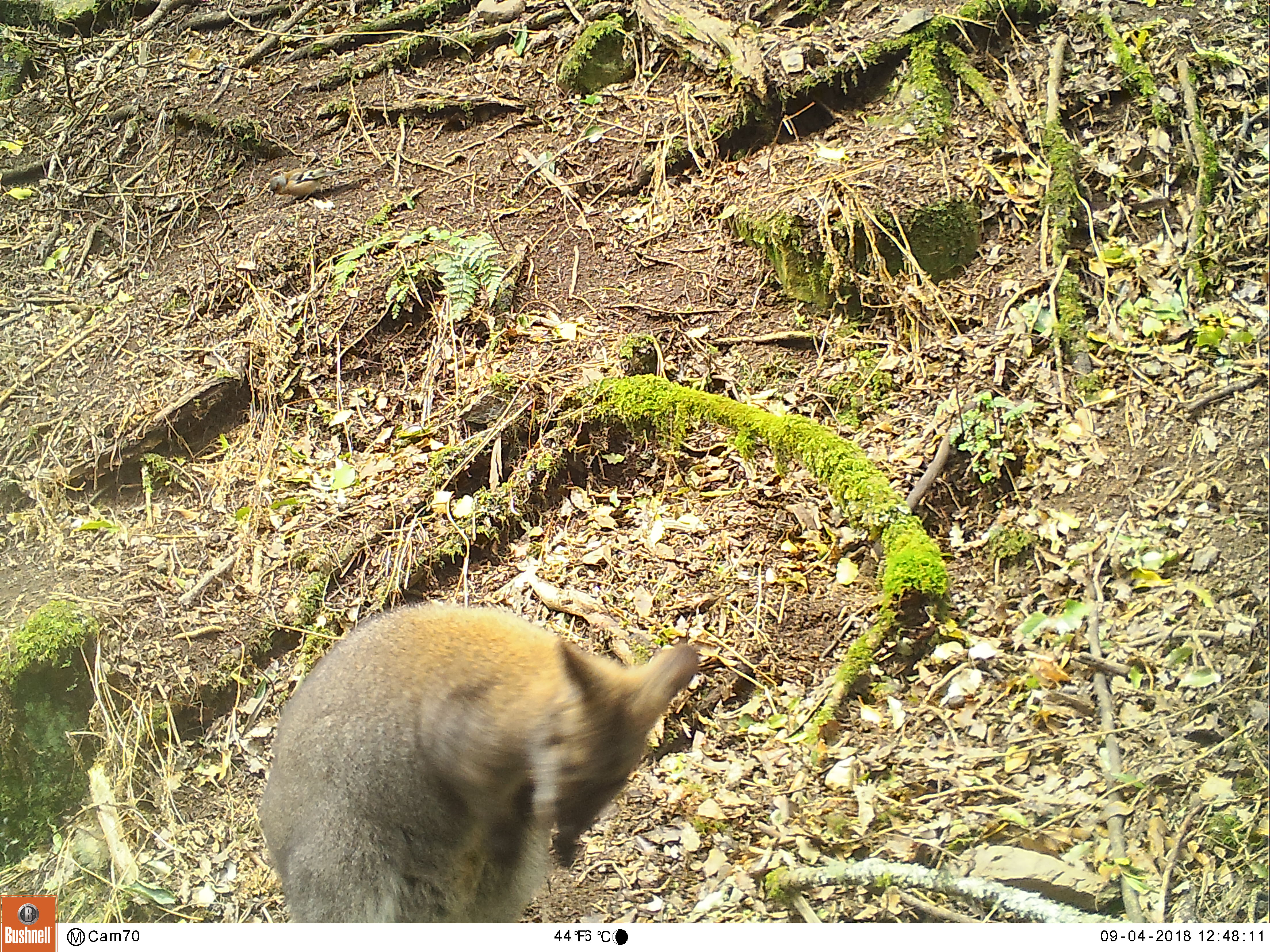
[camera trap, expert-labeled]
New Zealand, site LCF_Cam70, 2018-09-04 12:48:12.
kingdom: Animalia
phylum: Chordata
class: Mammalia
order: Diprotodontia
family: Macropodidae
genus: Notamacropus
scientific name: Notamacropus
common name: wallaby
Wallaby (Notamacropus).